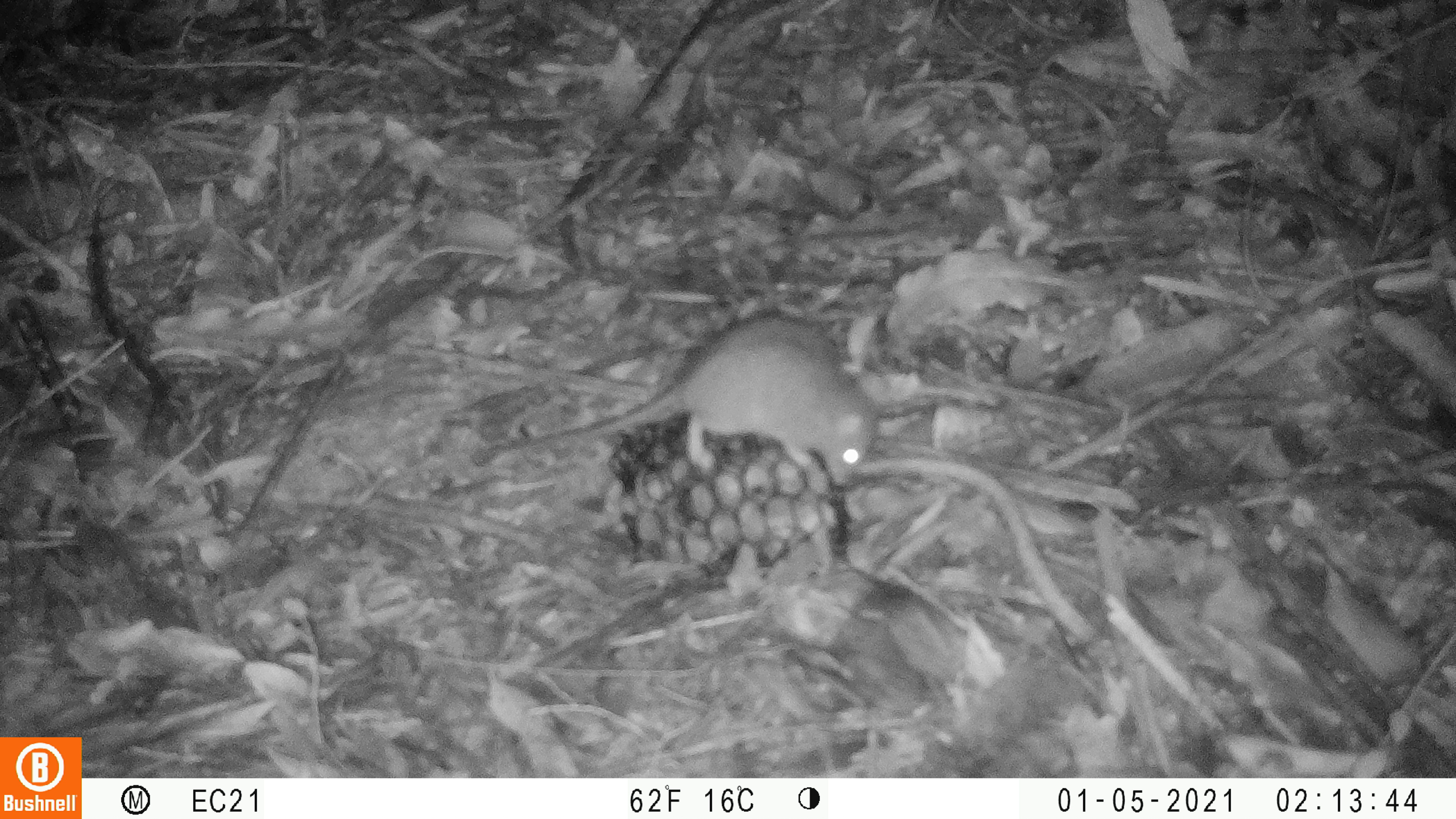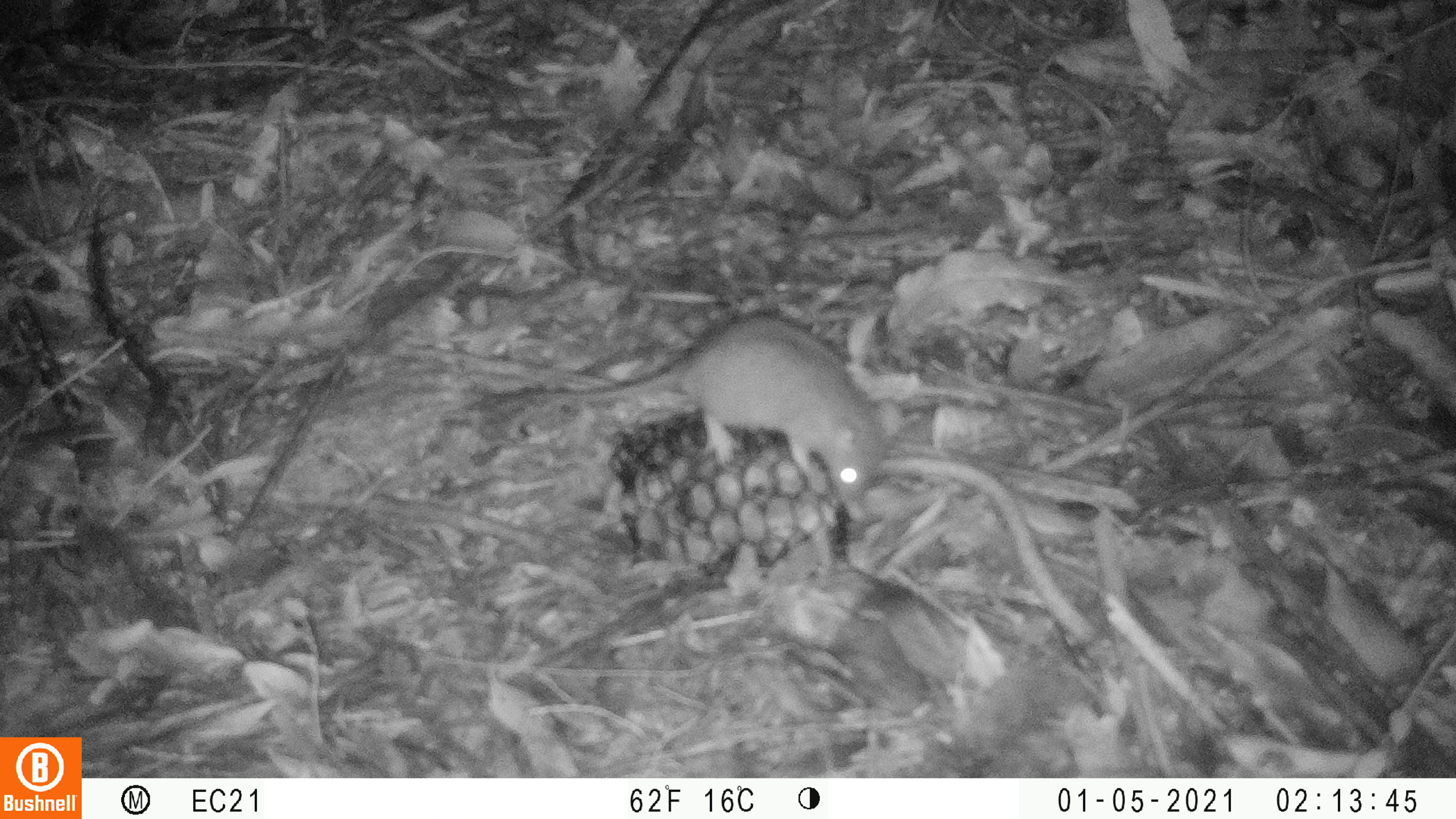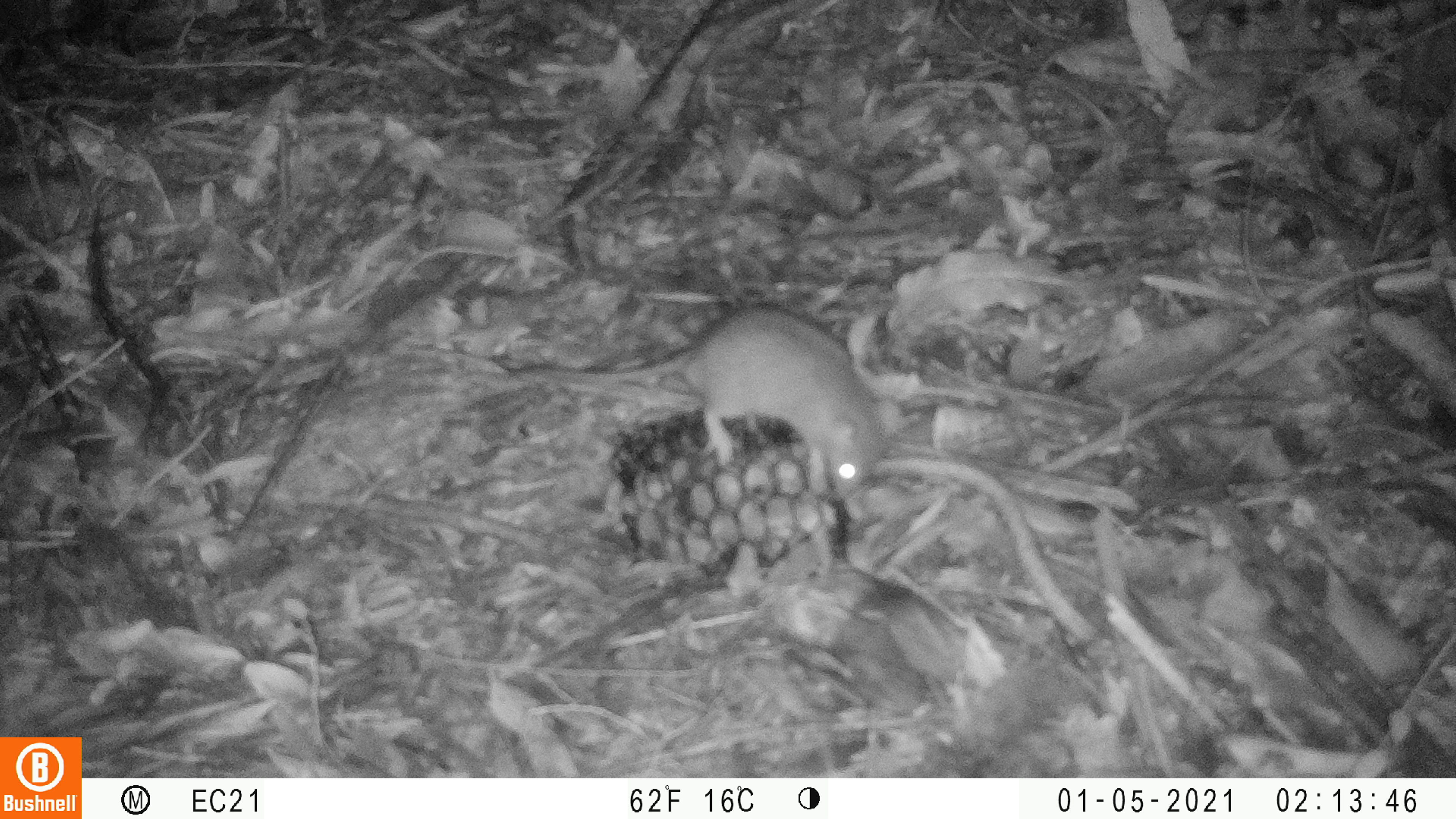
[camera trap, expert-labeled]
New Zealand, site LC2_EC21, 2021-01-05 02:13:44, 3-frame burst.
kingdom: Animalia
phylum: Chordata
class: Mammalia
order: Rodentia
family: Muridae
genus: Rattus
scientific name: Rattus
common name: rat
Rat (Rattus).